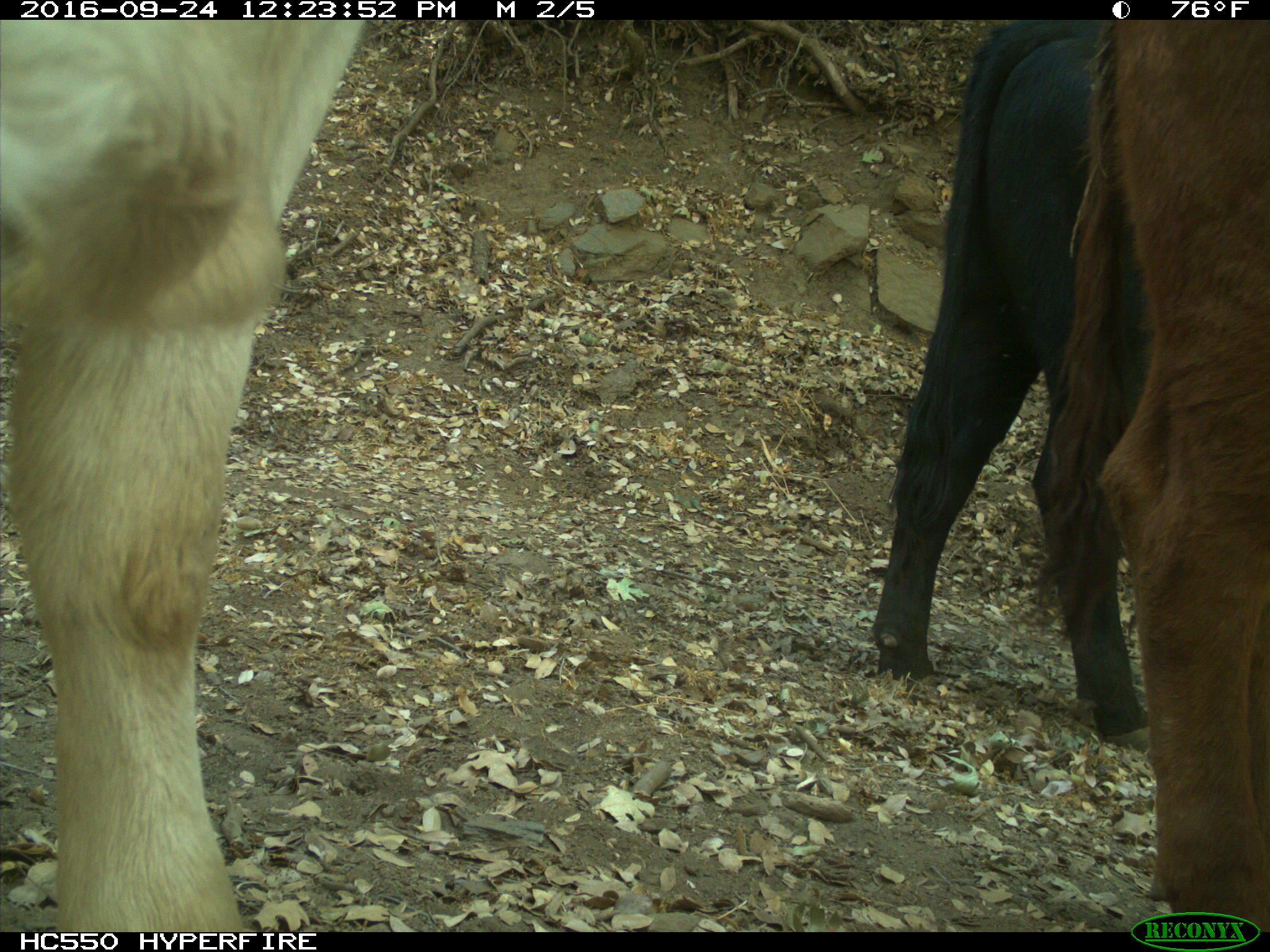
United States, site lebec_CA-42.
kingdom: Animalia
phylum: Chordata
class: Mammalia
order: Artiodactyla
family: Bovidae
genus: Bos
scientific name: Bos taurus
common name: domestic cow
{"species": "Bos taurus (domestic cow)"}